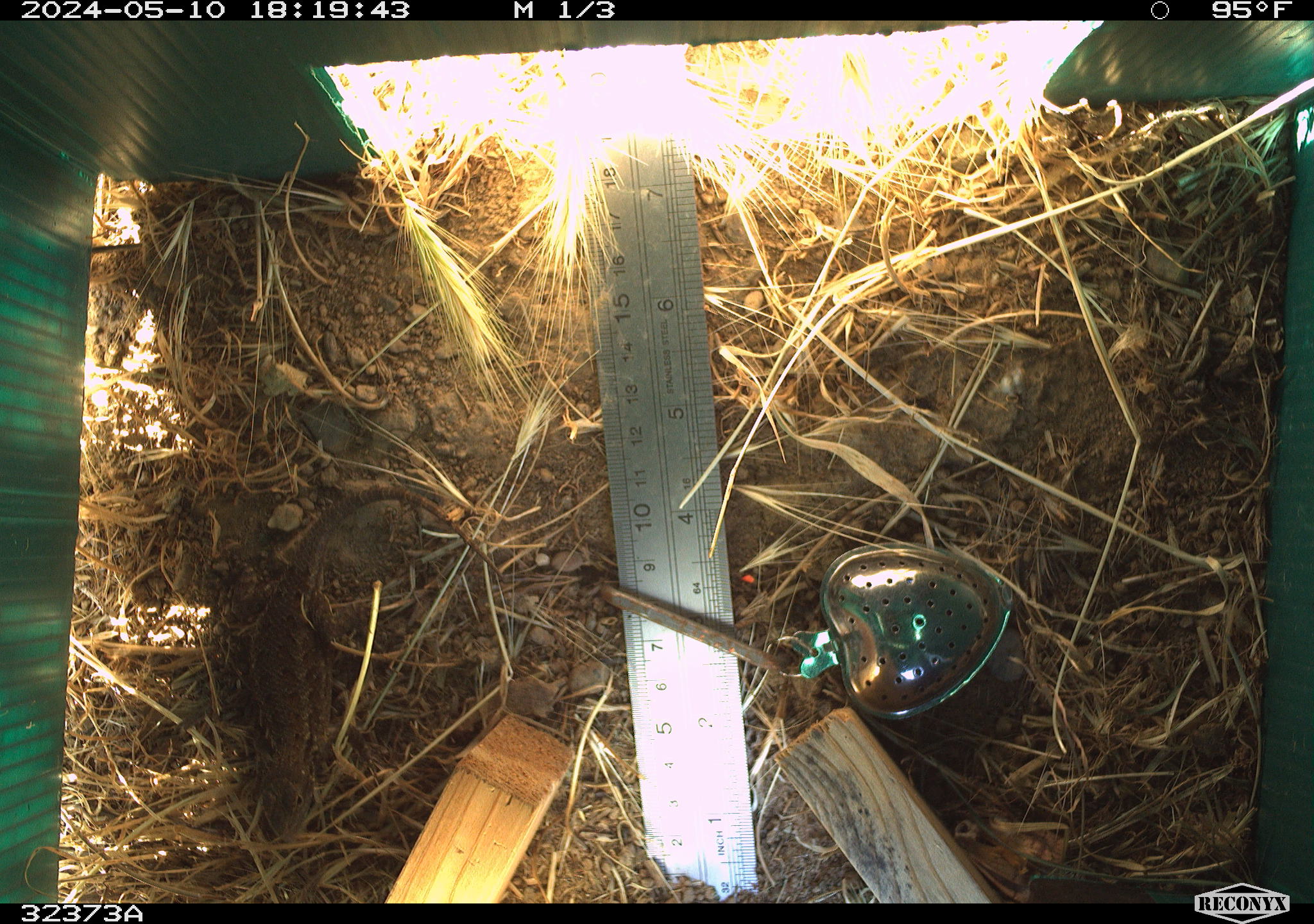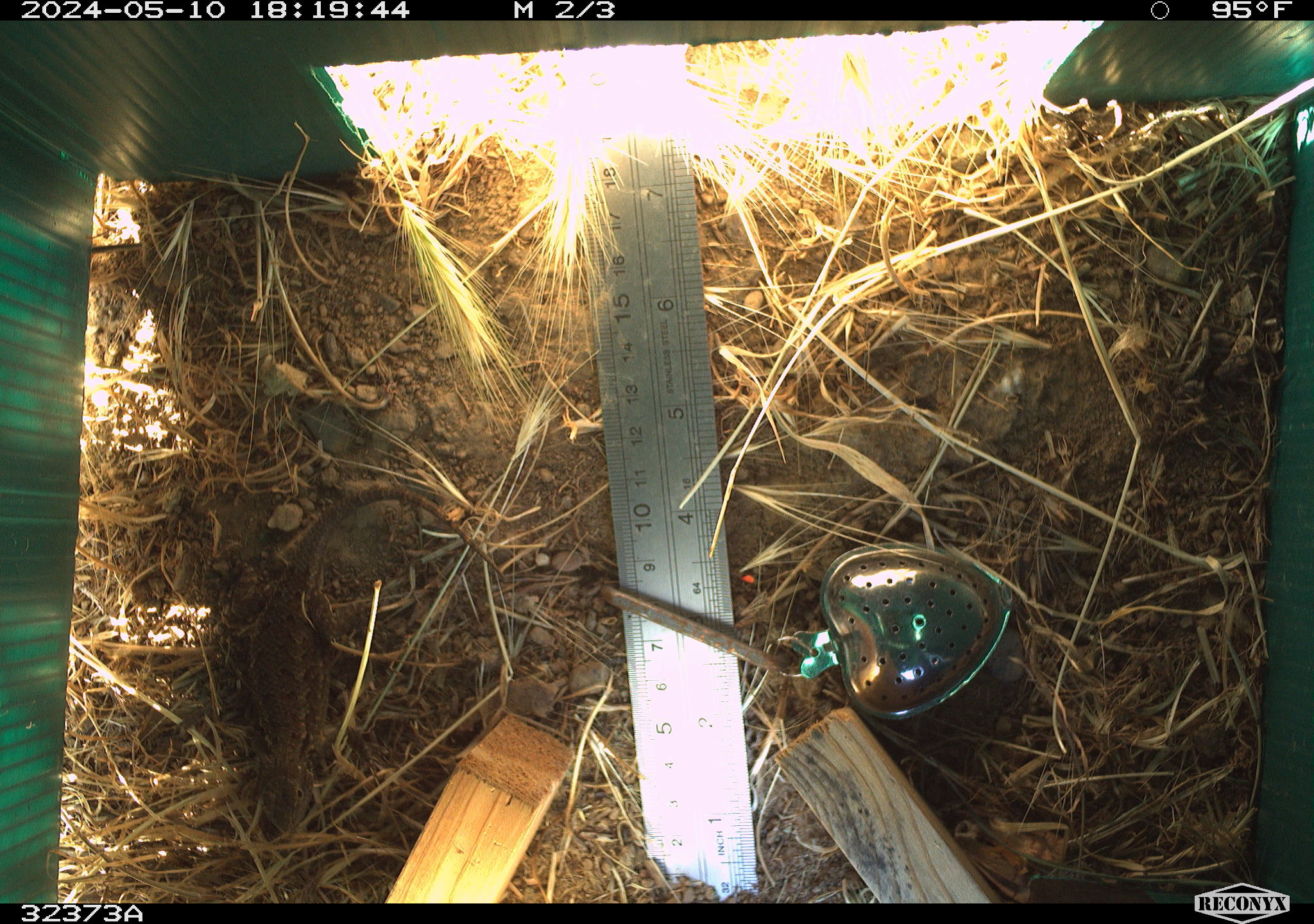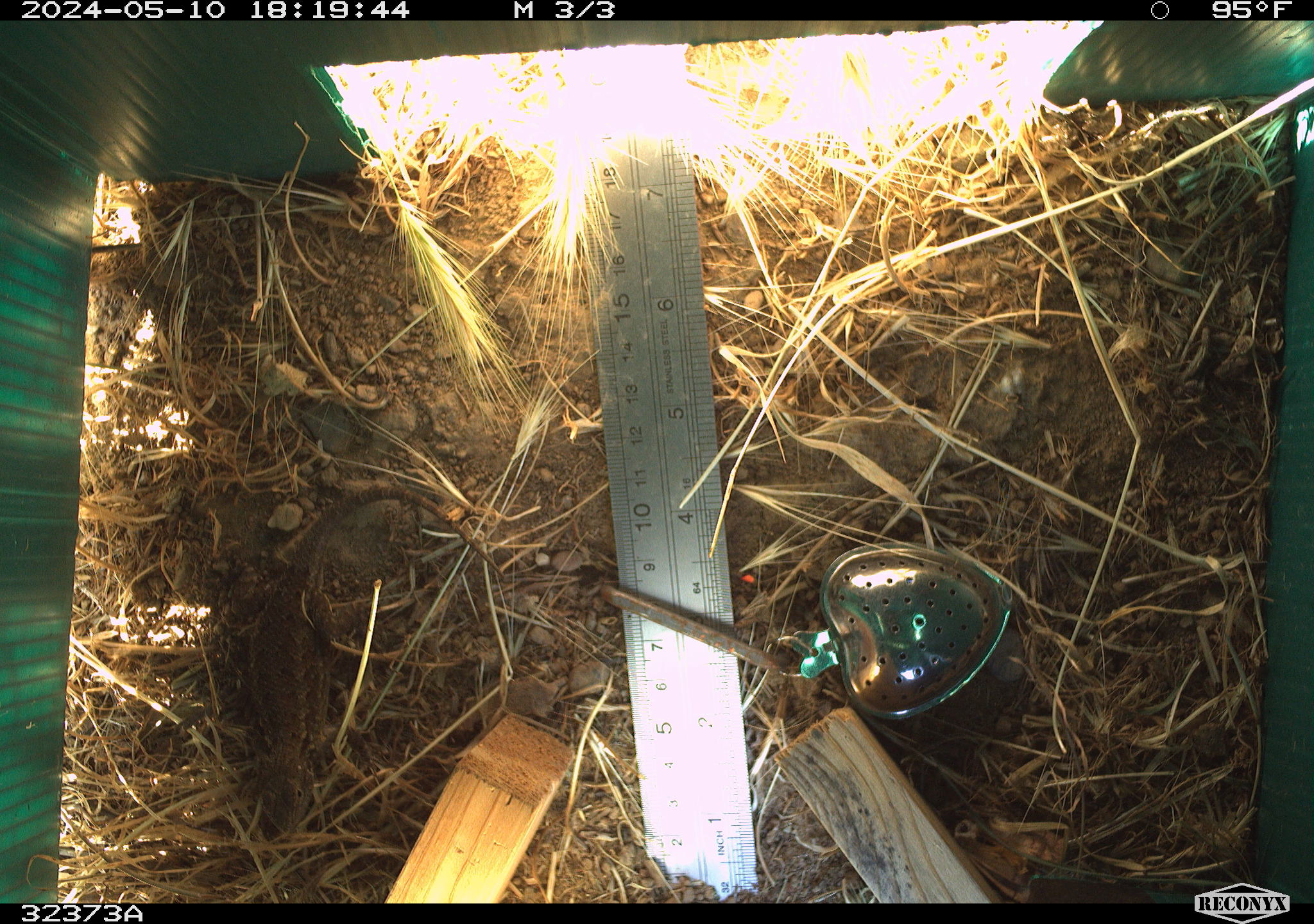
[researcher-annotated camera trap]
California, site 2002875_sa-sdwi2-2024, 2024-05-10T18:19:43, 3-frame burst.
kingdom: Animalia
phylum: Chordata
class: Reptilia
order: Squamata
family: Phrynosomatidae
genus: Sceloporus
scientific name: Sceloporus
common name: spiny lizards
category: sceloporus species